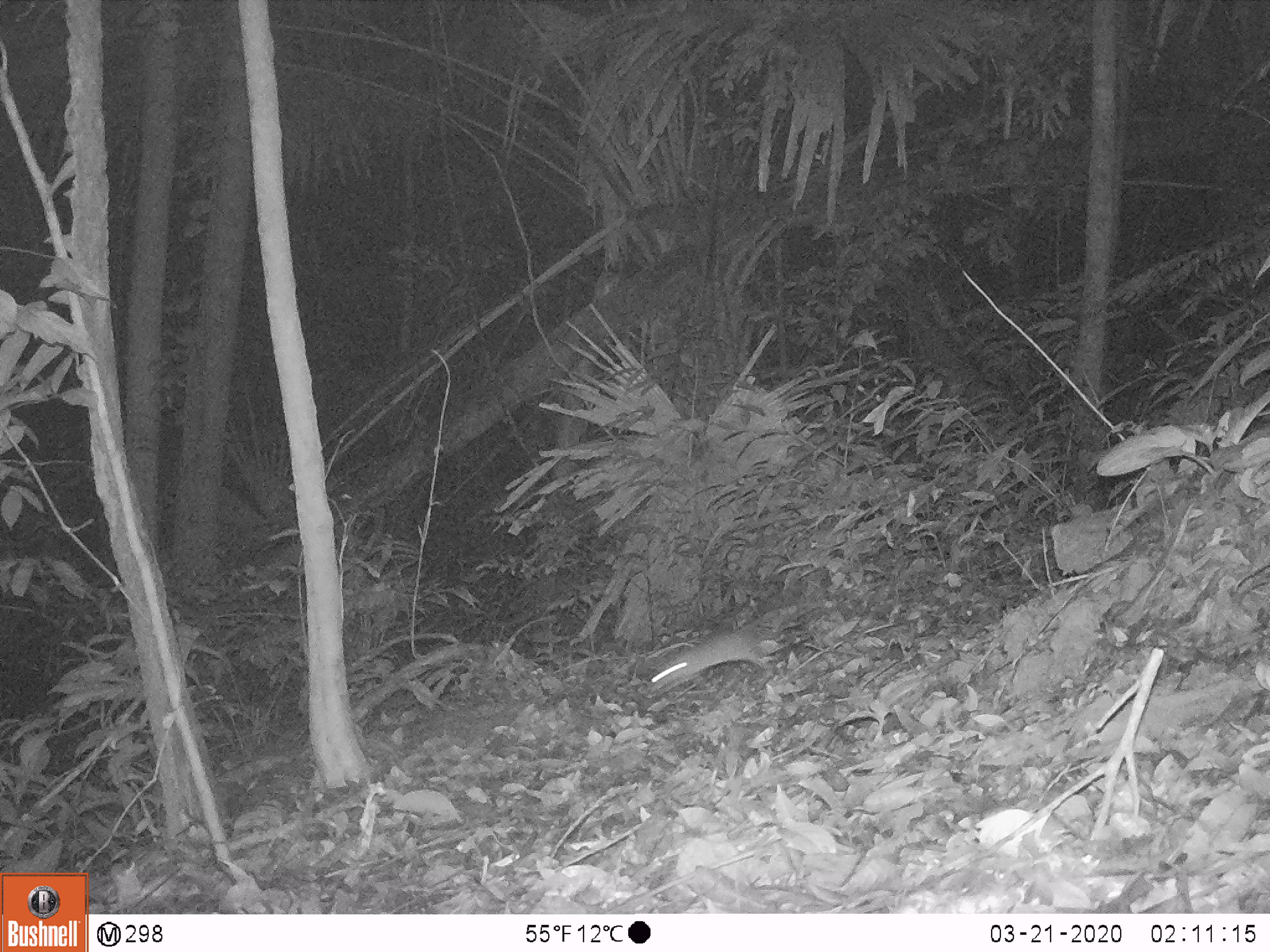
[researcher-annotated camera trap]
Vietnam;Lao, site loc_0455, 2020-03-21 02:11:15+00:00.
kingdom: Animalia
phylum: Chordata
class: Mammalia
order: Rodentia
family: Muridae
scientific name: Muridae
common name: old-world mice and rats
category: unidentified murid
Unidentified murid (old-world mice and rats) (Muridae). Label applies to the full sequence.